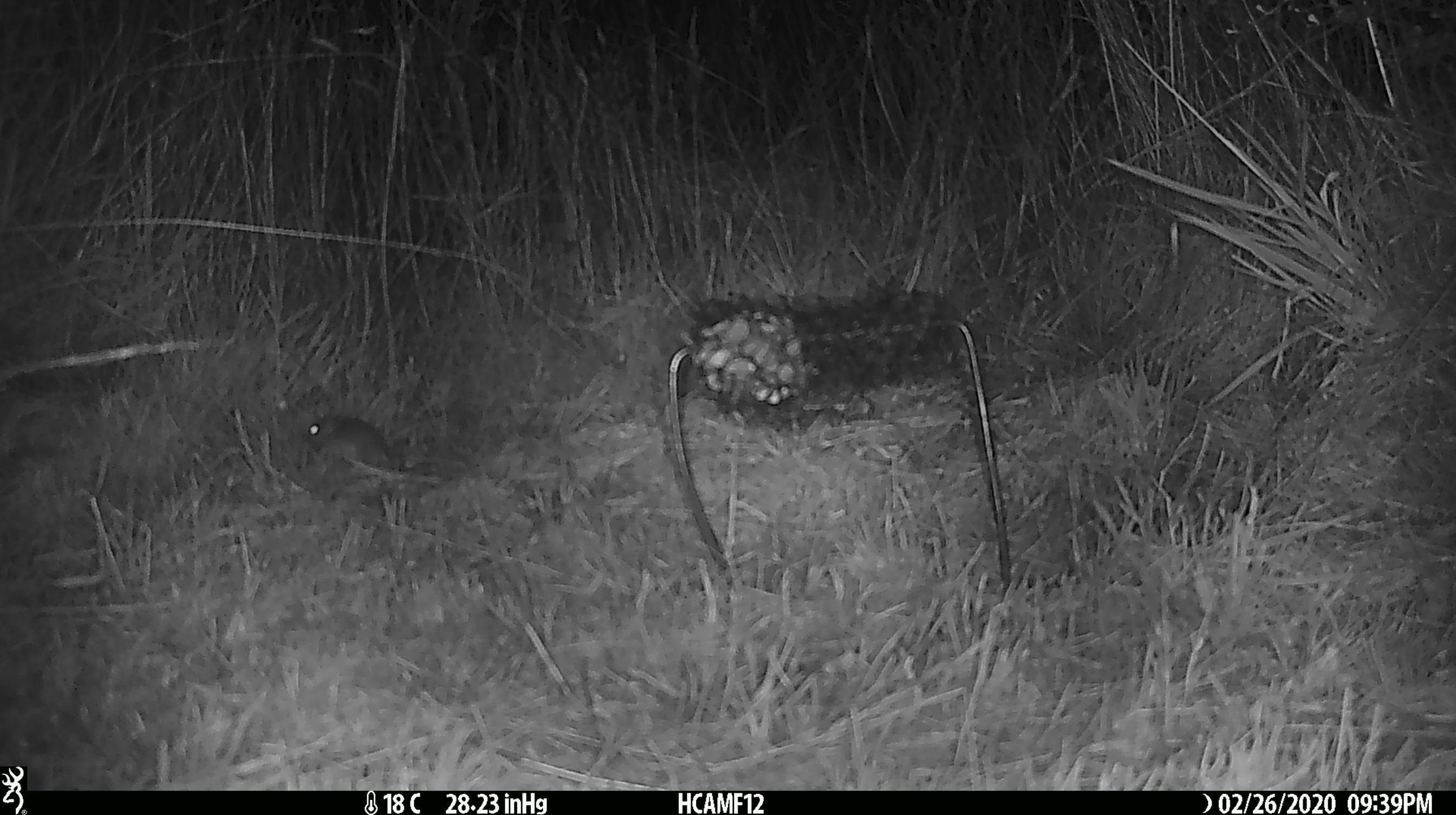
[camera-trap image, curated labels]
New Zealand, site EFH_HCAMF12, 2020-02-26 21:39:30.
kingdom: Animalia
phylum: Chordata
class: Mammalia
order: Rodentia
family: Muridae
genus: Mus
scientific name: Mus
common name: mouse